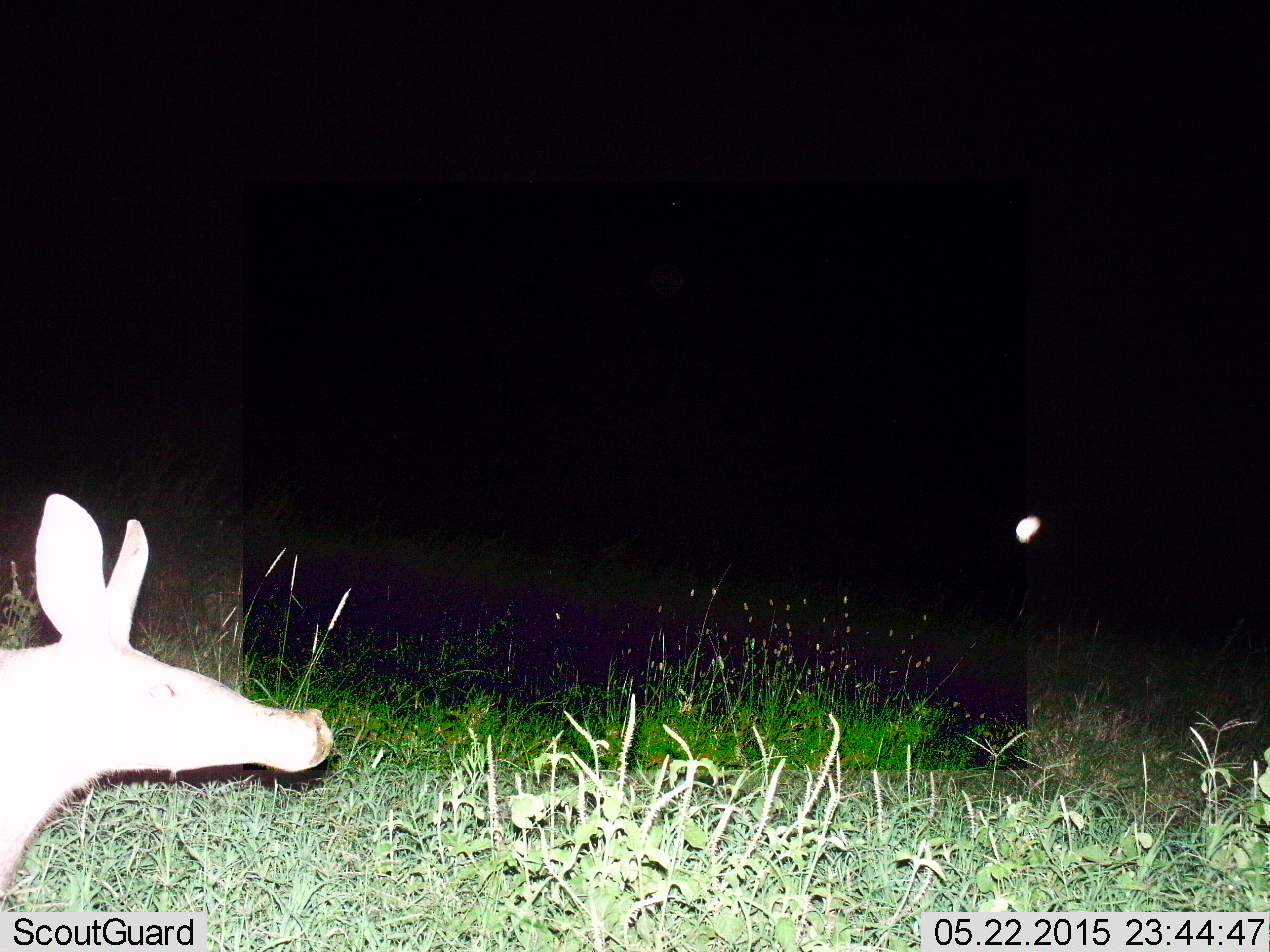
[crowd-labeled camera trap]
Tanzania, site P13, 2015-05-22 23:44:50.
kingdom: Animalia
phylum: Chordata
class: Mammalia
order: Tubulidentata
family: Orycteropodidae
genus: Orycteropus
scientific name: Orycteropus afer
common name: aardvark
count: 1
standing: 80%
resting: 0%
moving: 20%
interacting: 0%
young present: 0%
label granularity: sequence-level